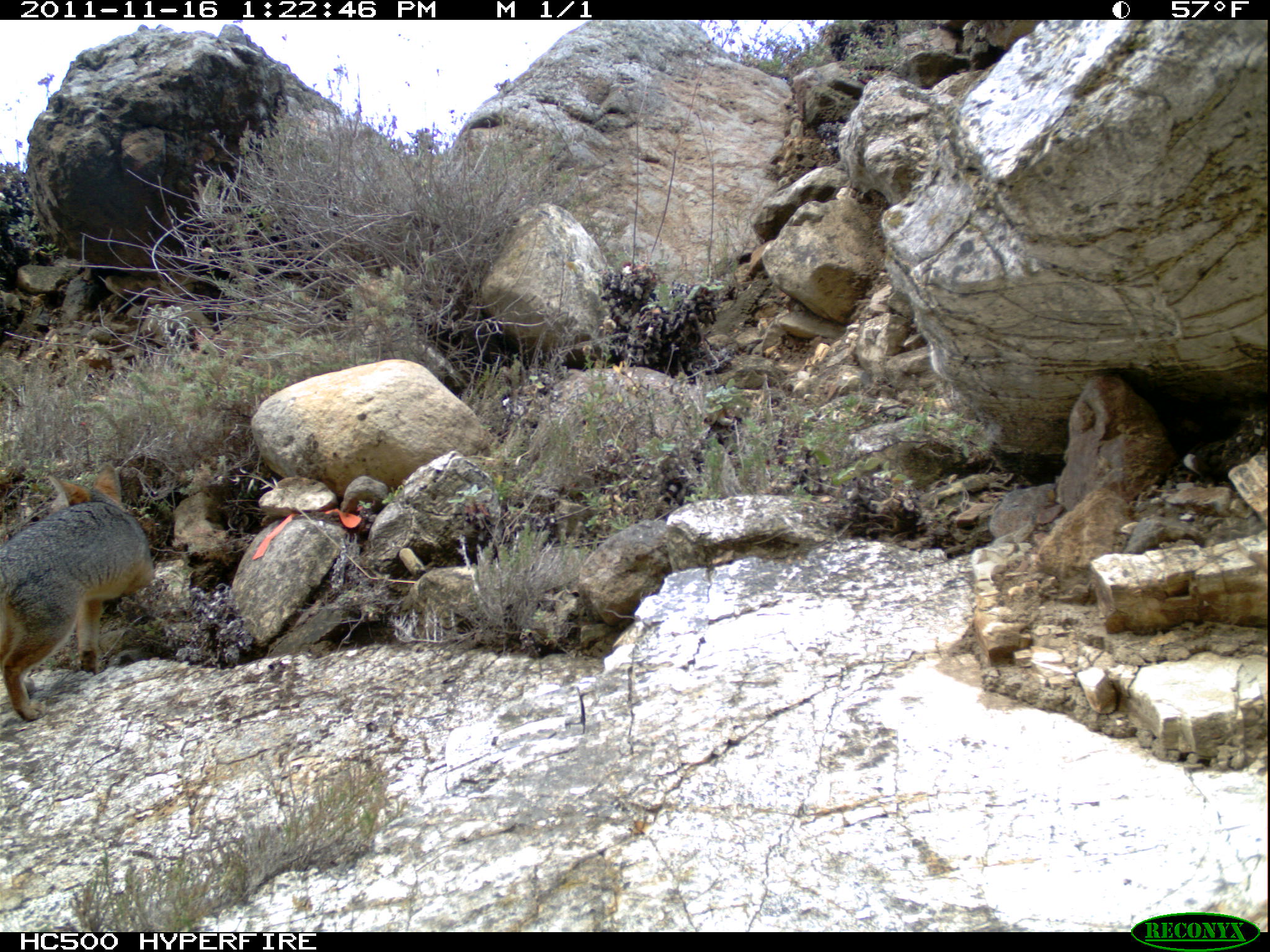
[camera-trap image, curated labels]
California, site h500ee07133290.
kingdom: Animalia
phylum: Chordata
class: Mammalia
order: Carnivora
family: Canidae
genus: Urocyon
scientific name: Urocyon littoralis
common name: island fox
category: fox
Fox (island fox) (Urocyon littoralis).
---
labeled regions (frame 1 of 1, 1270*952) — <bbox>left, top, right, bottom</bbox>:
fox: <bbox>0, 462, 154, 721</bbox>